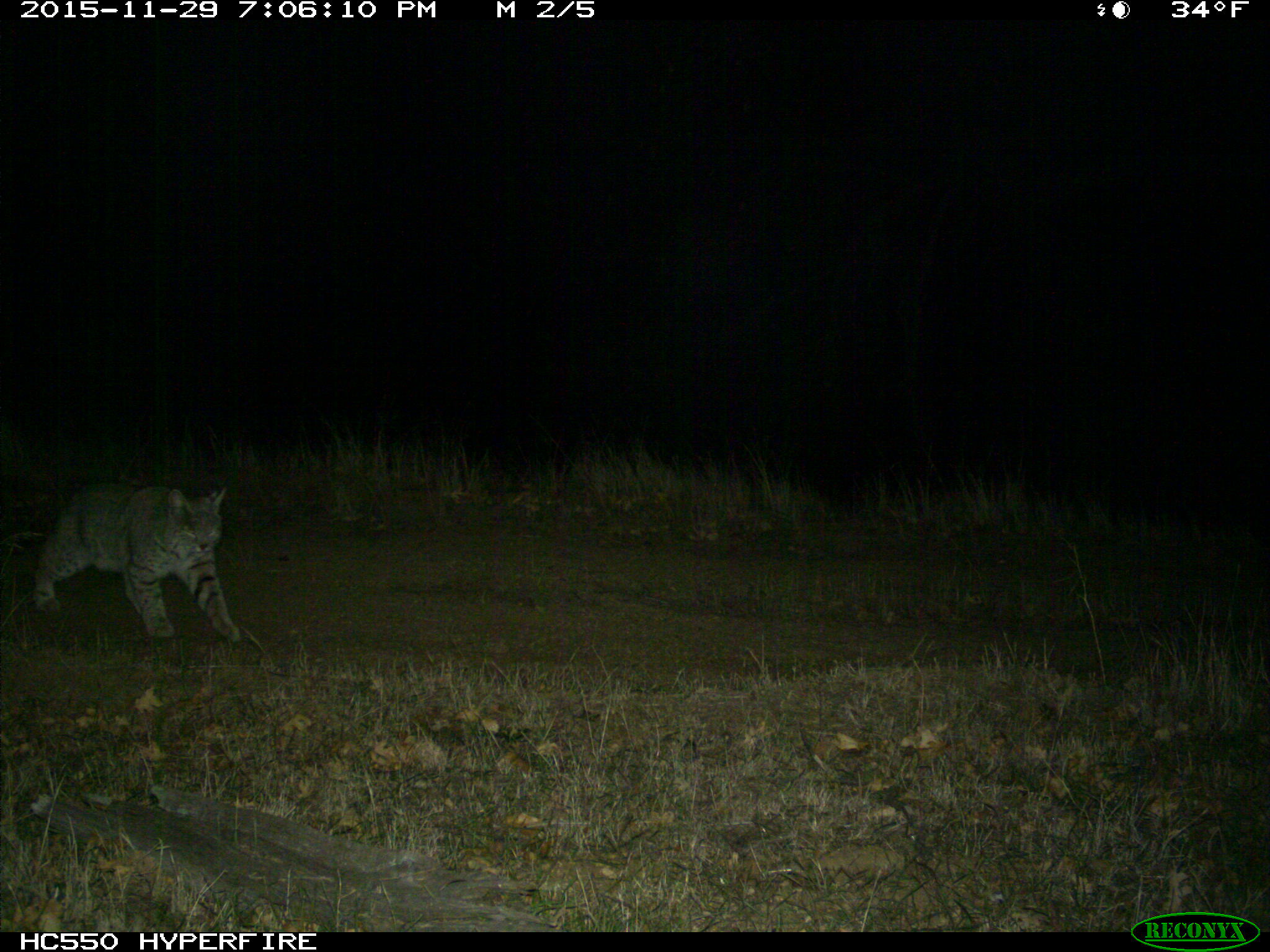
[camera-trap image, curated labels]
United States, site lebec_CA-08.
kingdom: Animalia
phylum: Chordata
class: Mammalia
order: Carnivora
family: Felidae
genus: Lynx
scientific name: Lynx rufus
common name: bobcat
Lynx rufus (bobcat).